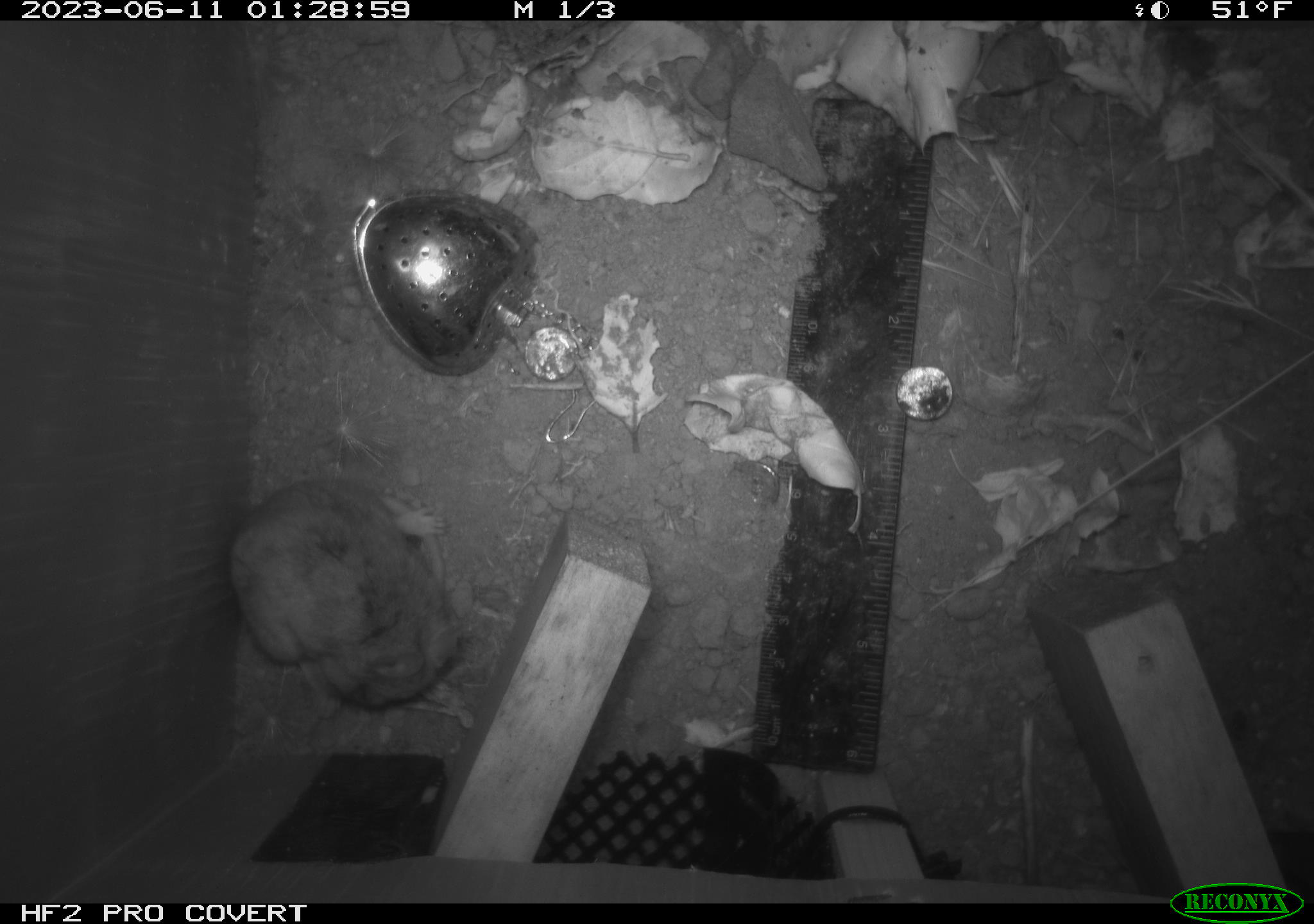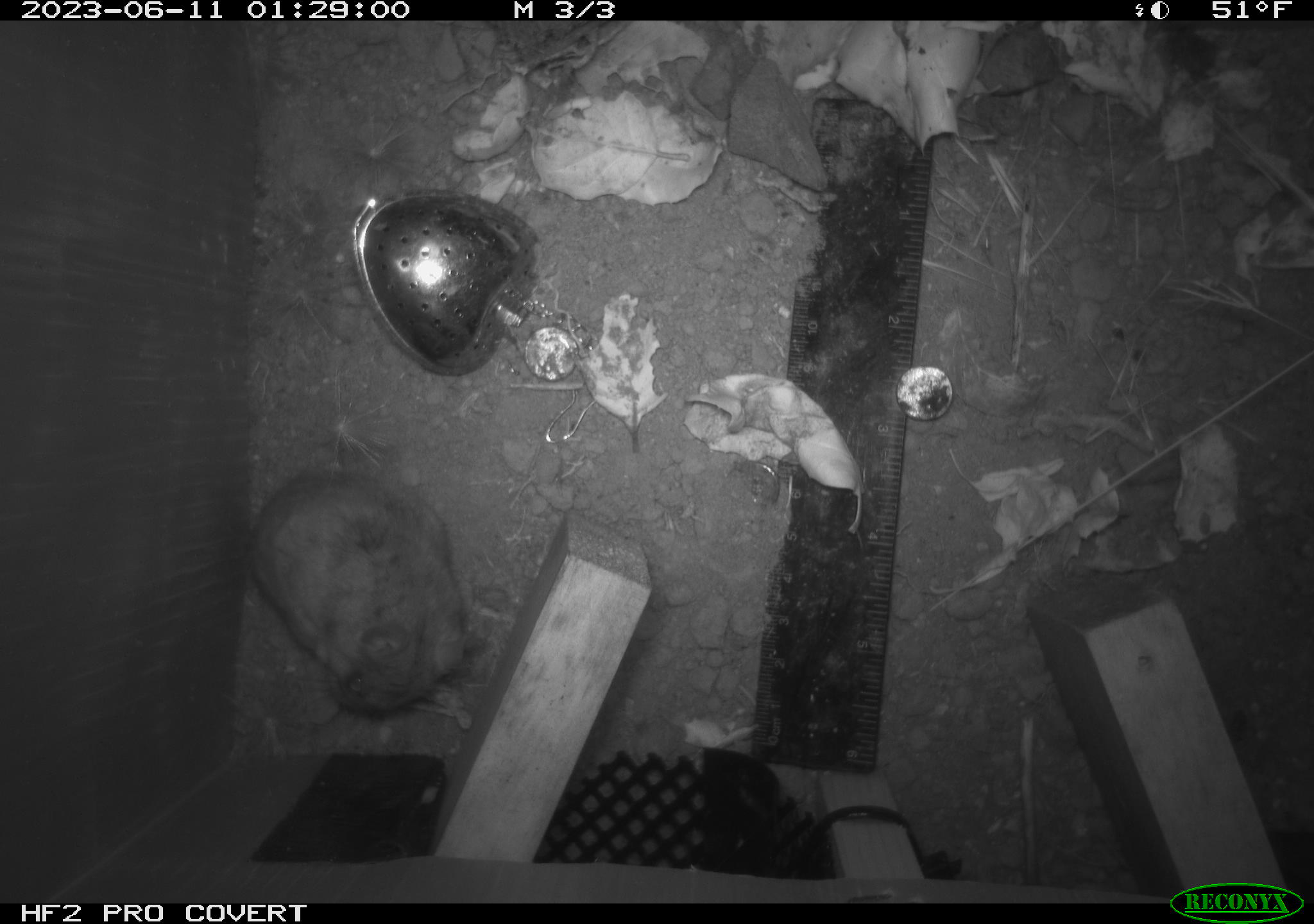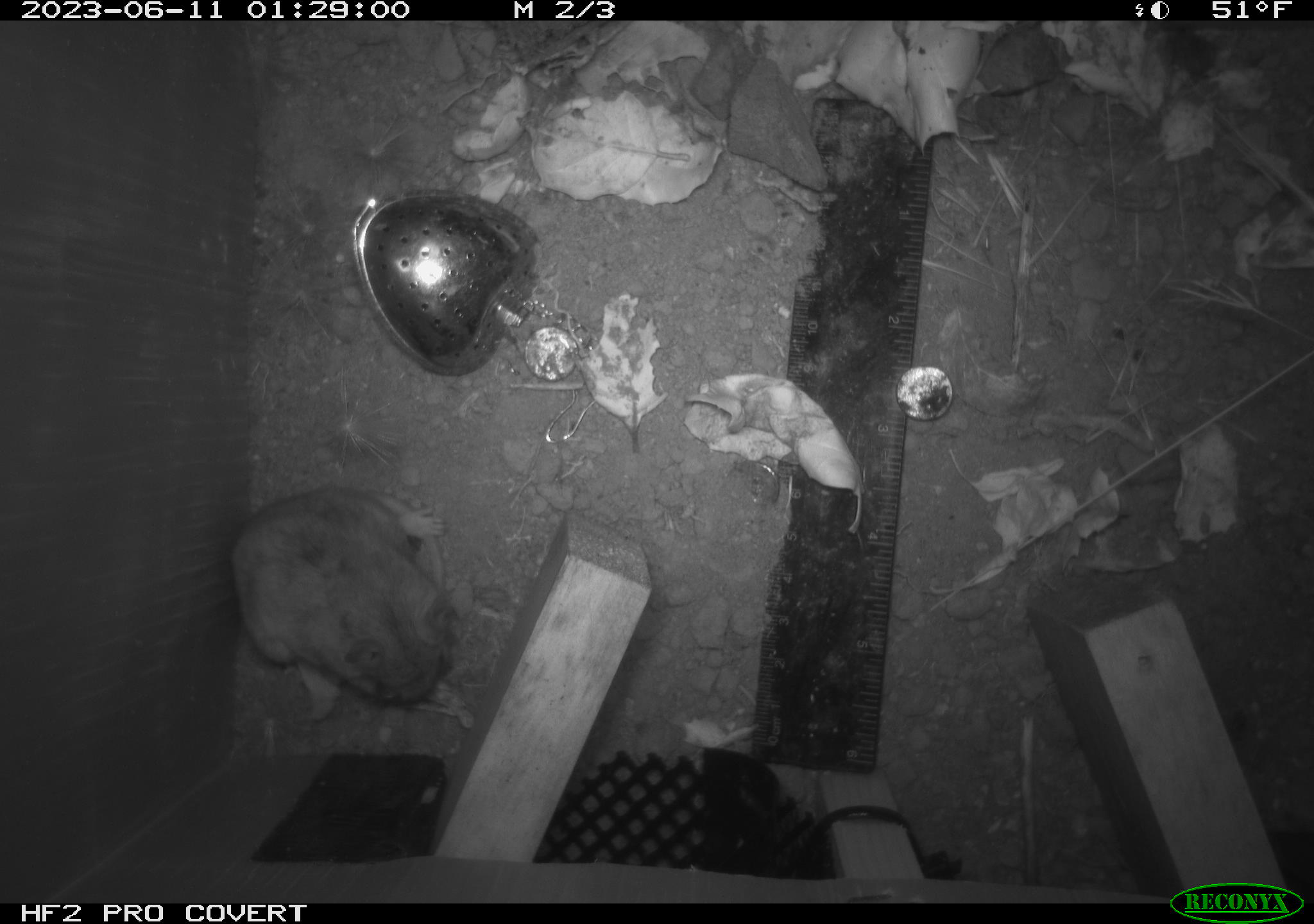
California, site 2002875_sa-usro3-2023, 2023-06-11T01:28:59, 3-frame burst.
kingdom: Animalia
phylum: Chordata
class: Mammalia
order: Rodentia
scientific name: Rodentia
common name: mouse species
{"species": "mouse species (Rodentia)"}